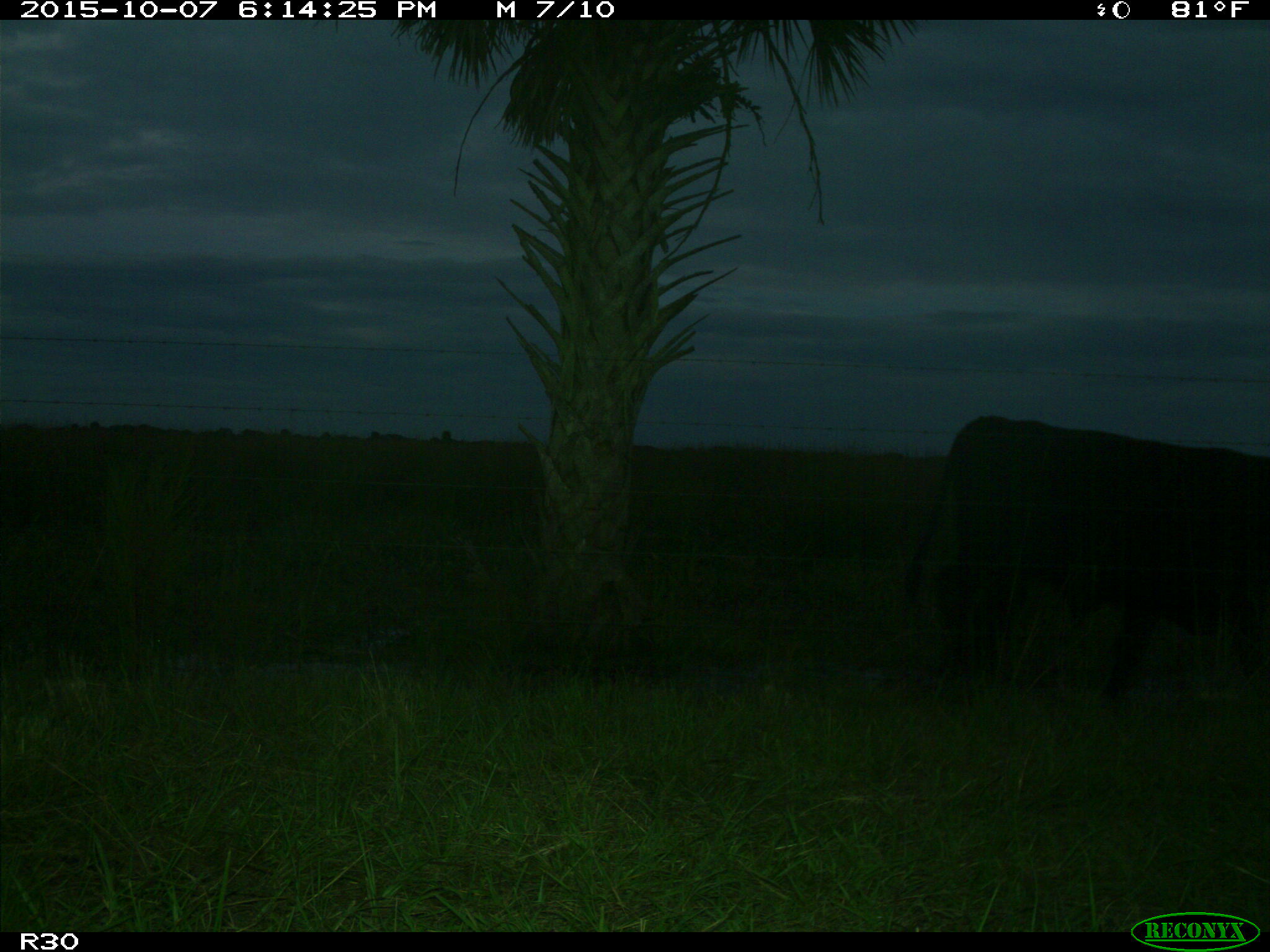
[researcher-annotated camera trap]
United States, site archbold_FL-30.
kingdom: Animalia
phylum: Chordata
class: Mammalia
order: Artiodactyla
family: Bovidae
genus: Bos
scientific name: Bos taurus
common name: domestic cow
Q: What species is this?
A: Bos taurus (domestic cow).